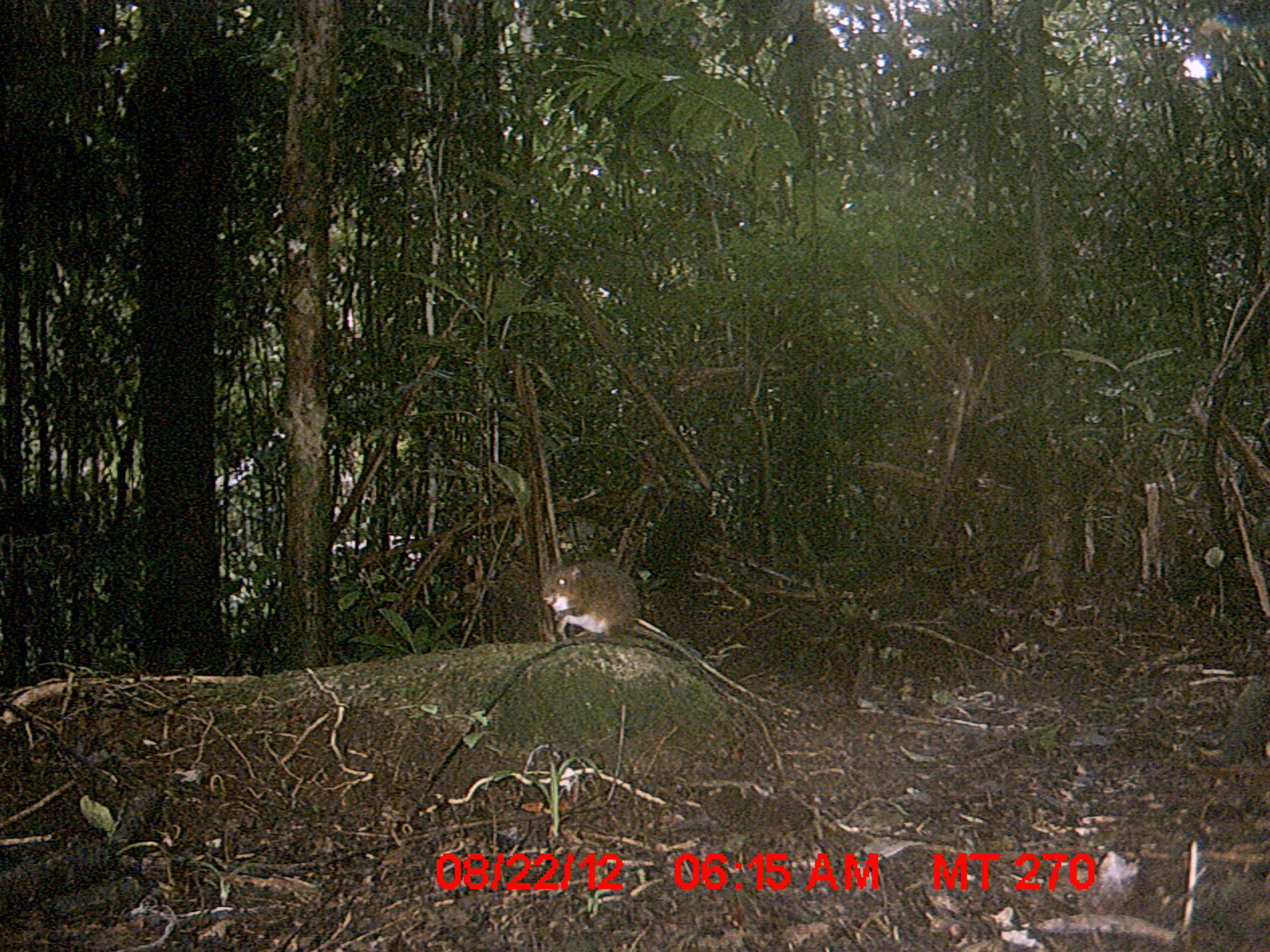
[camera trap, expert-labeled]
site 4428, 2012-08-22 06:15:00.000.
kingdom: Animalia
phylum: Chordata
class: Mammalia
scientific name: Mammalia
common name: mammals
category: small mammal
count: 1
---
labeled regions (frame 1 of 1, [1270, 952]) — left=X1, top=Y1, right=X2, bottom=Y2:
small mammal: left=537, top=559, right=639, bottom=642